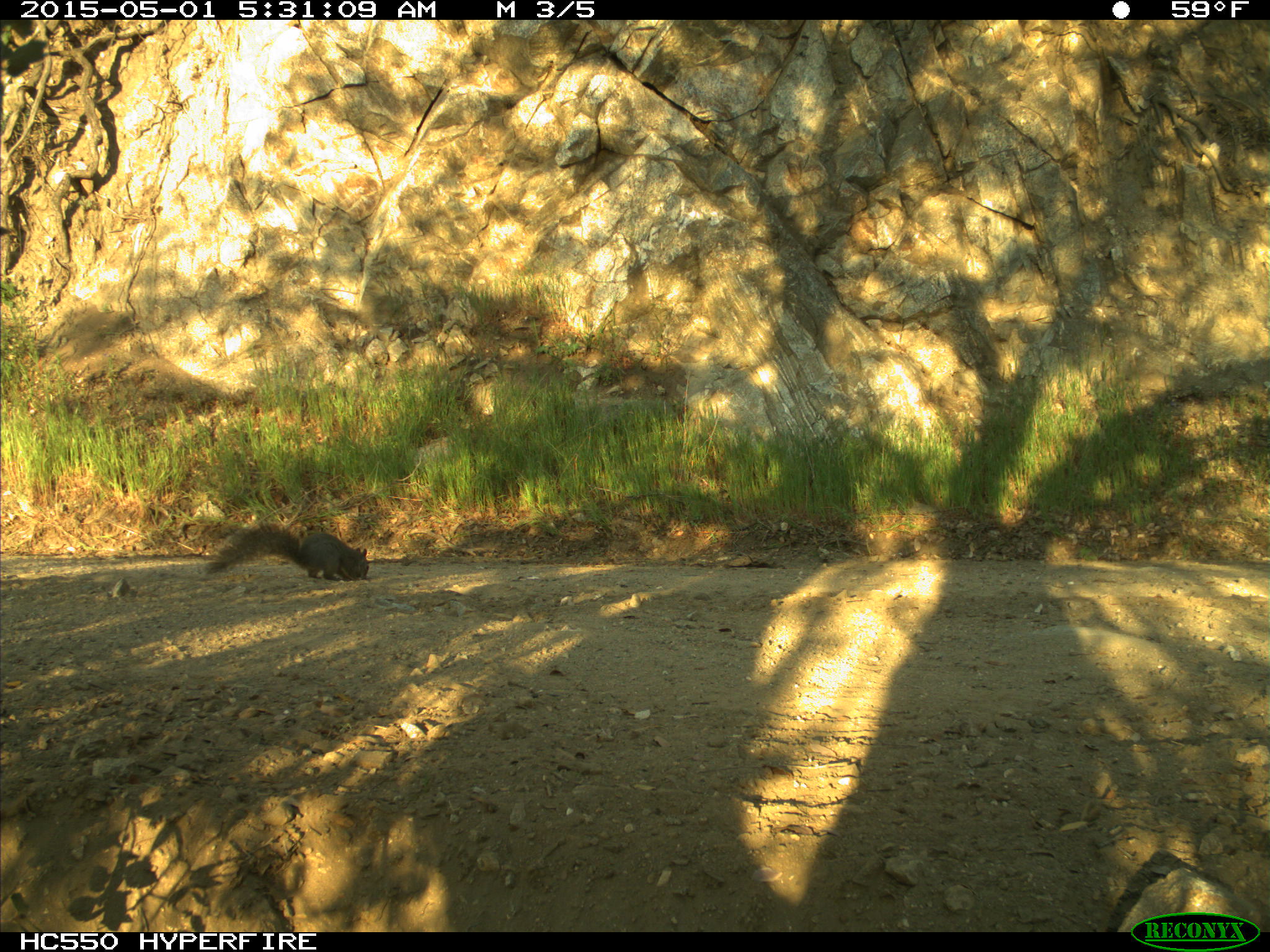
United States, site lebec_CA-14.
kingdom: Animalia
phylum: Chordata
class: Mammalia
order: Rodentia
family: Sciuridae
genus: Sciurus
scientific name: Sciurus carolinensis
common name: eastern gray squirrel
Sciurus carolinensis (eastern gray squirrel).